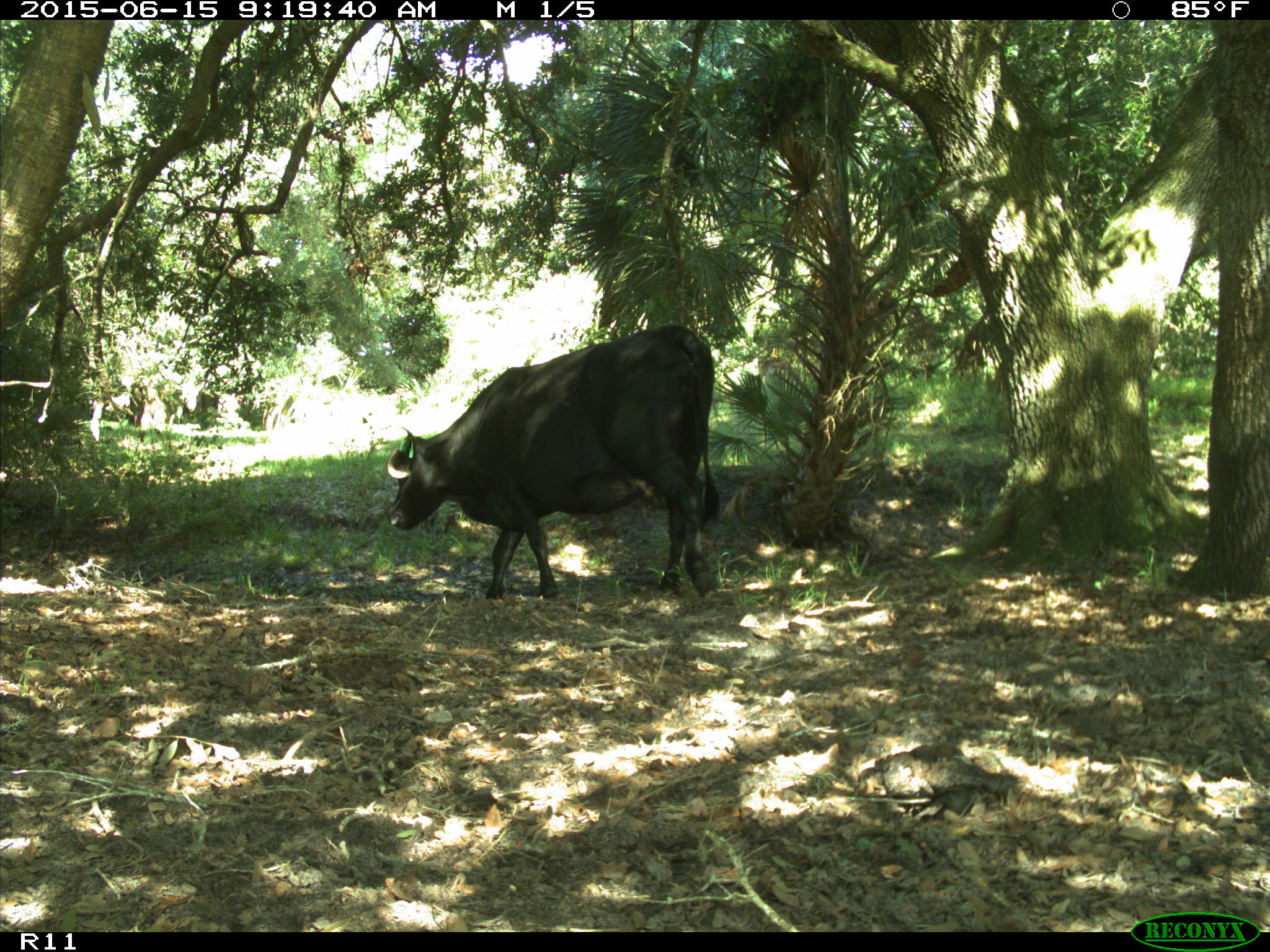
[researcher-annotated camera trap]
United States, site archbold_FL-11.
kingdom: Animalia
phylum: Chordata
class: Mammalia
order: Artiodactyla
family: Bovidae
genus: Bos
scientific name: Bos taurus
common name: domestic cow